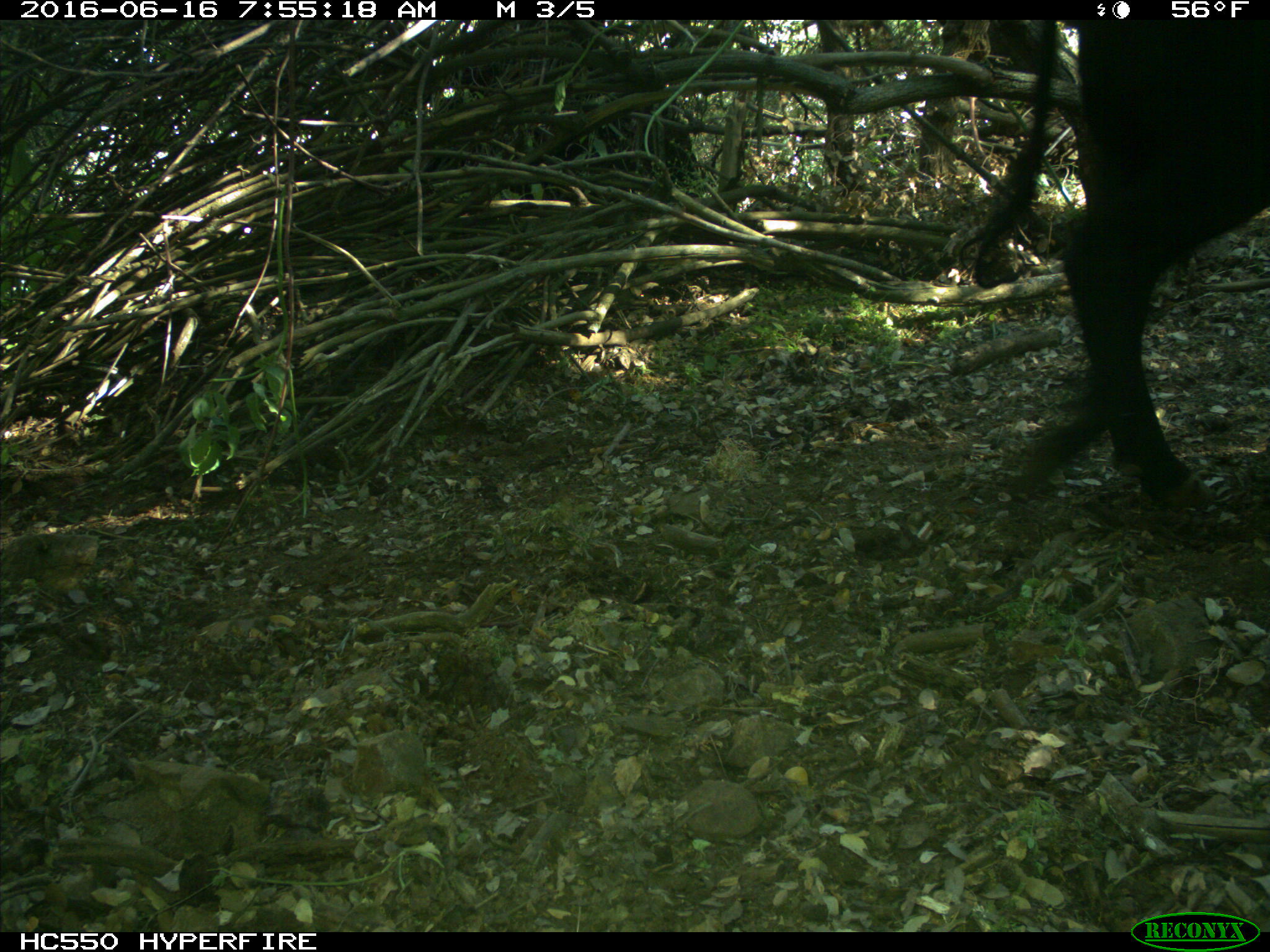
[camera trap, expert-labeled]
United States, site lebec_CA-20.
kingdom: Animalia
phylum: Chordata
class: Mammalia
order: Artiodactyla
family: Bovidae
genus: Bos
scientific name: Bos taurus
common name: domestic cow